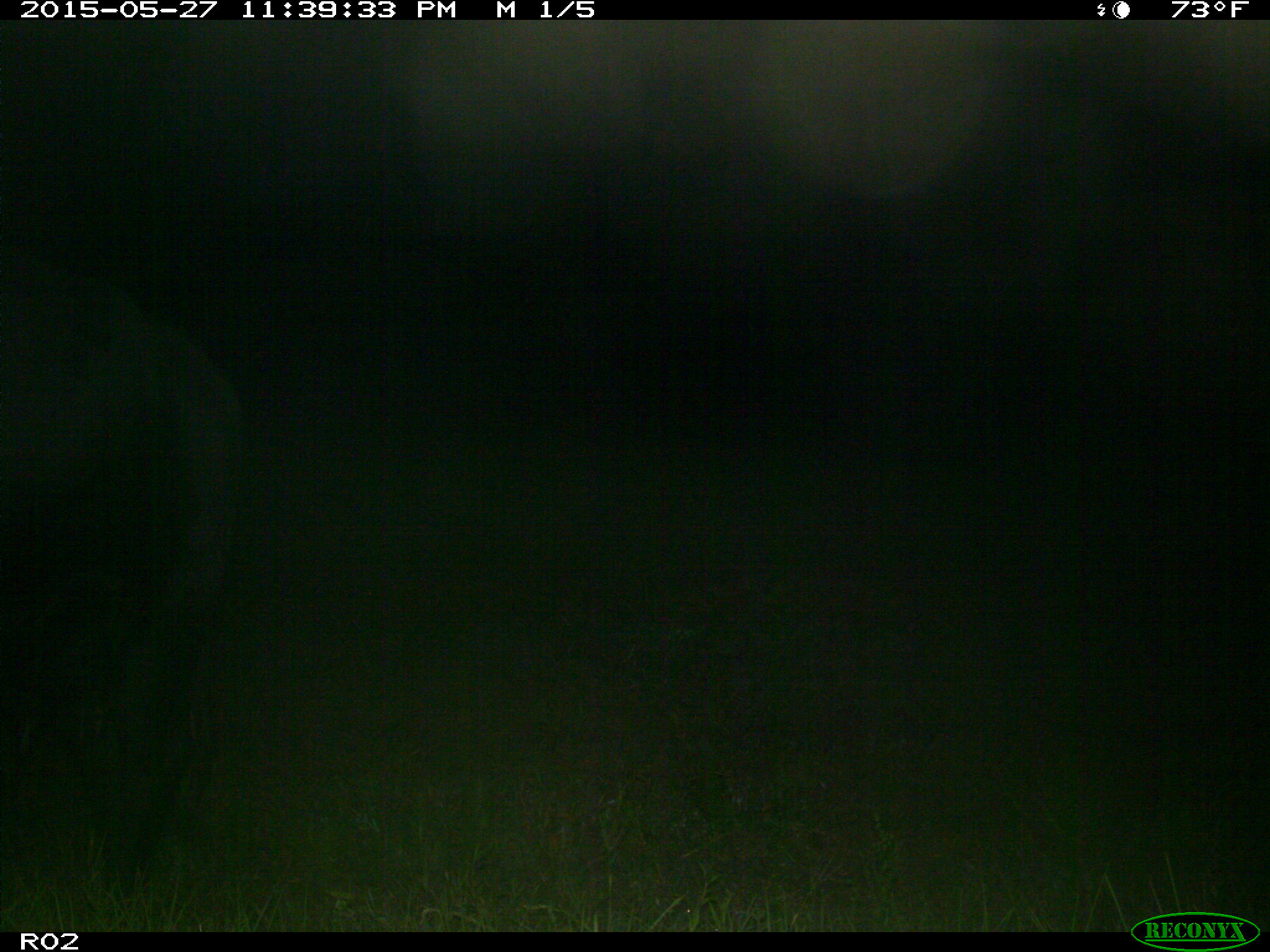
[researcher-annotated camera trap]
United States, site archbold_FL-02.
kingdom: Animalia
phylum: Chordata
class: Mammalia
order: Artiodactyla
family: Bovidae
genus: Bos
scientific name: Bos taurus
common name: domestic cow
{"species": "Bos taurus (domestic cow)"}